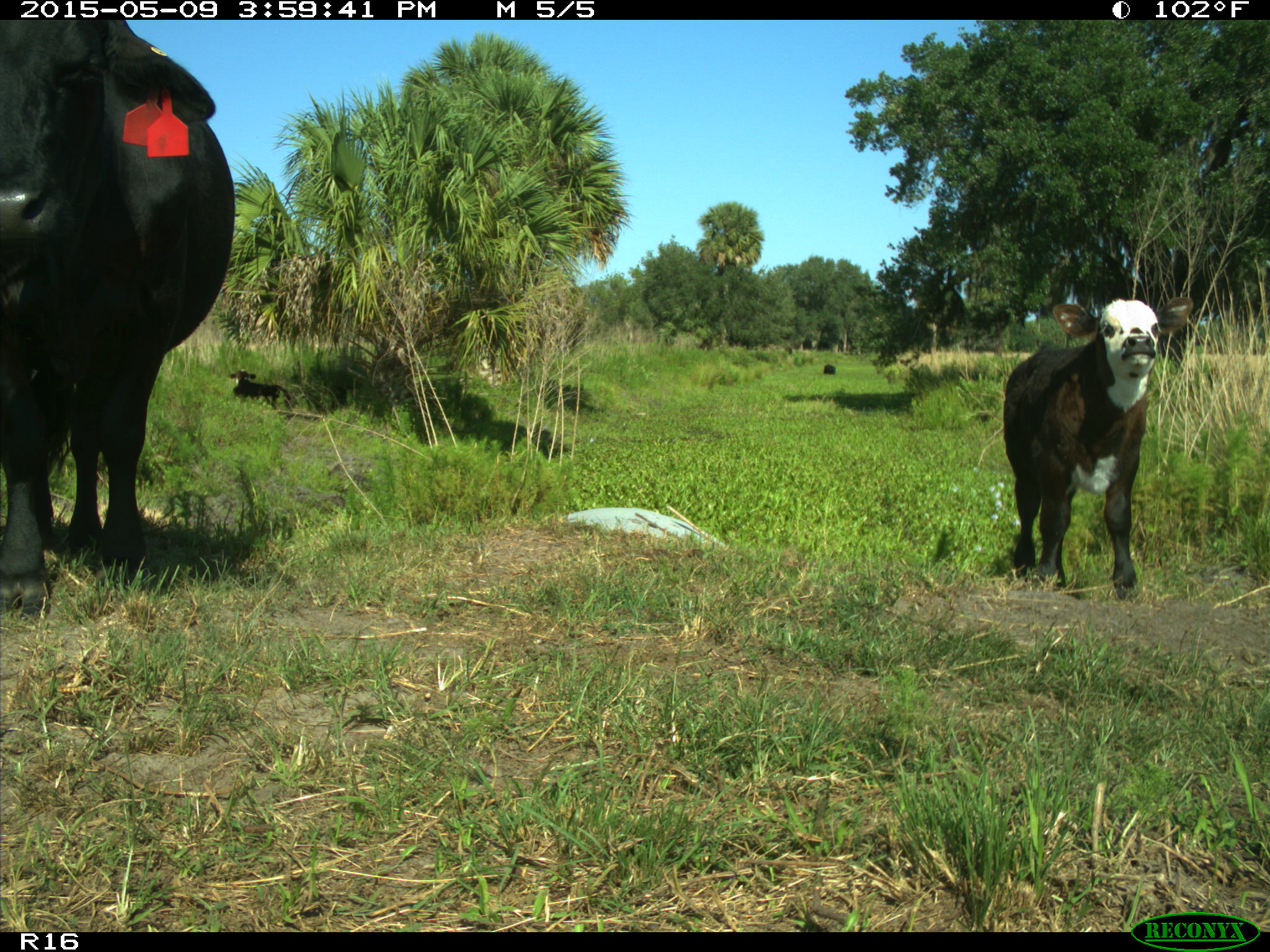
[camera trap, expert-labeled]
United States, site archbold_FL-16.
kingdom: Animalia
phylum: Chordata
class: Mammalia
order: Artiodactyla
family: Bovidae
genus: Bos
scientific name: Bos taurus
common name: domestic cow